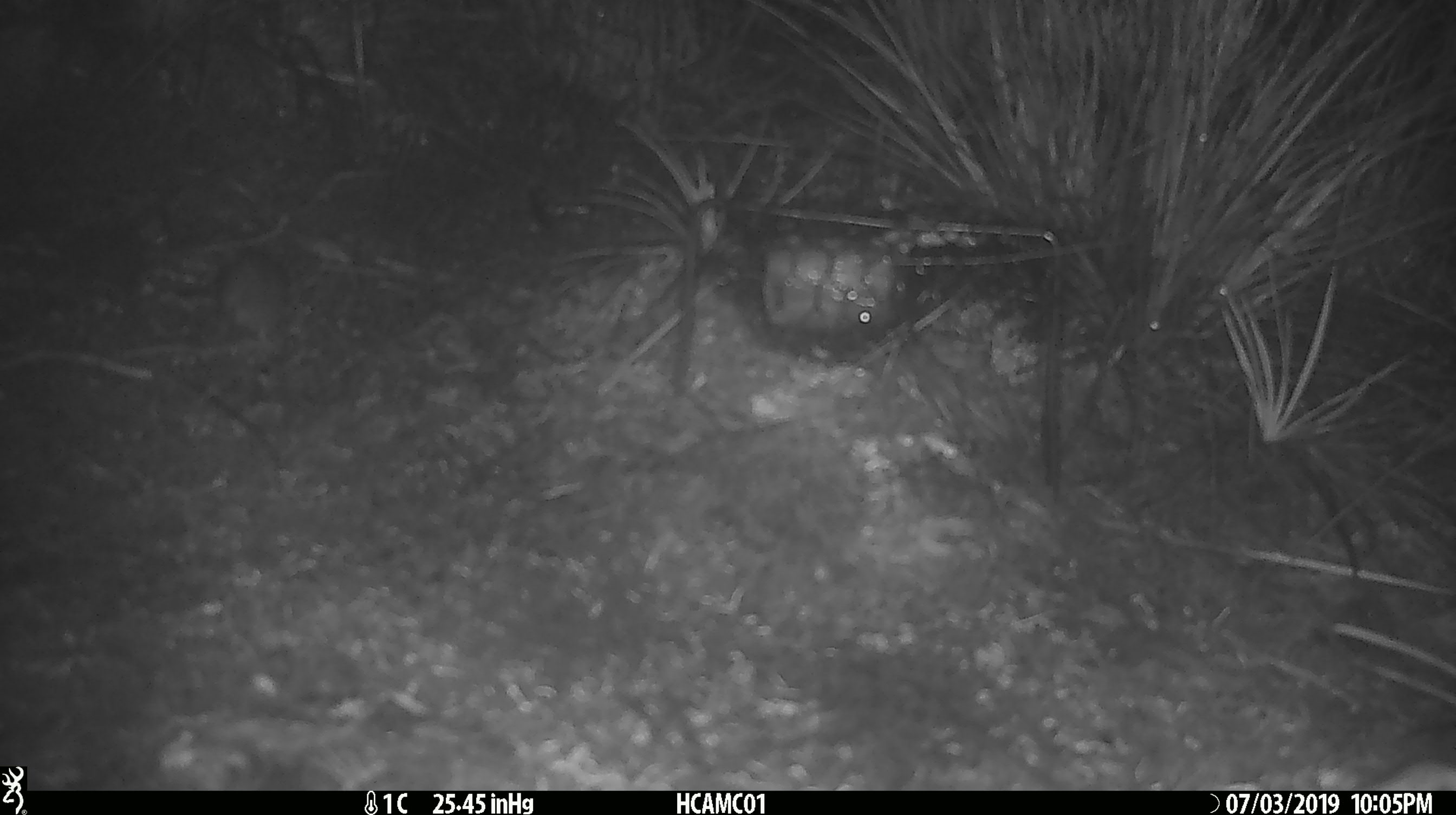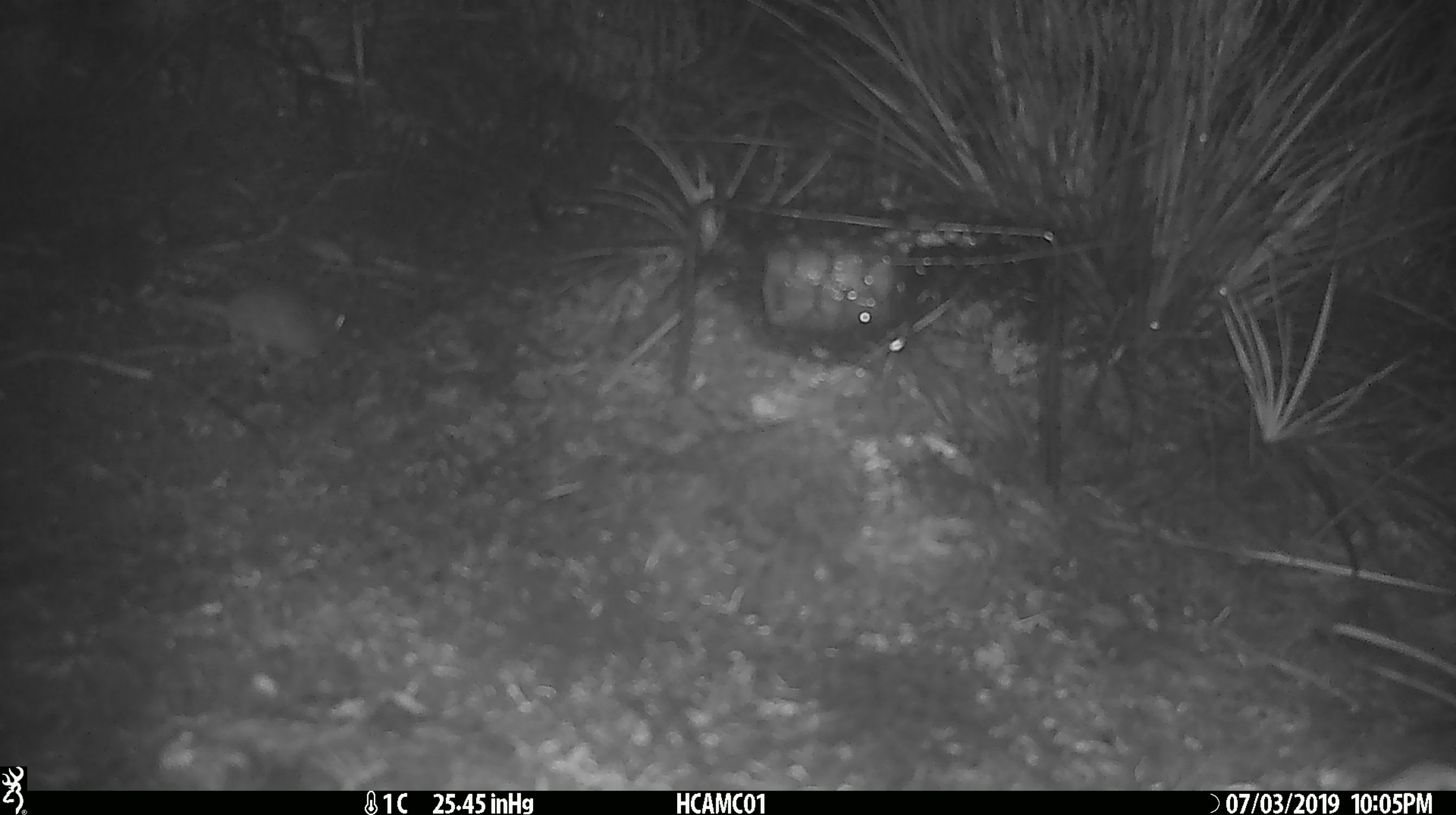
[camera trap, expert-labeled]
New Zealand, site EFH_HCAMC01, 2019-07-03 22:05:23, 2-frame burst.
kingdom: Animalia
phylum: Chordata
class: Mammalia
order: Rodentia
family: Muridae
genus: Mus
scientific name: Mus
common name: mouse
Mouse (Mus).